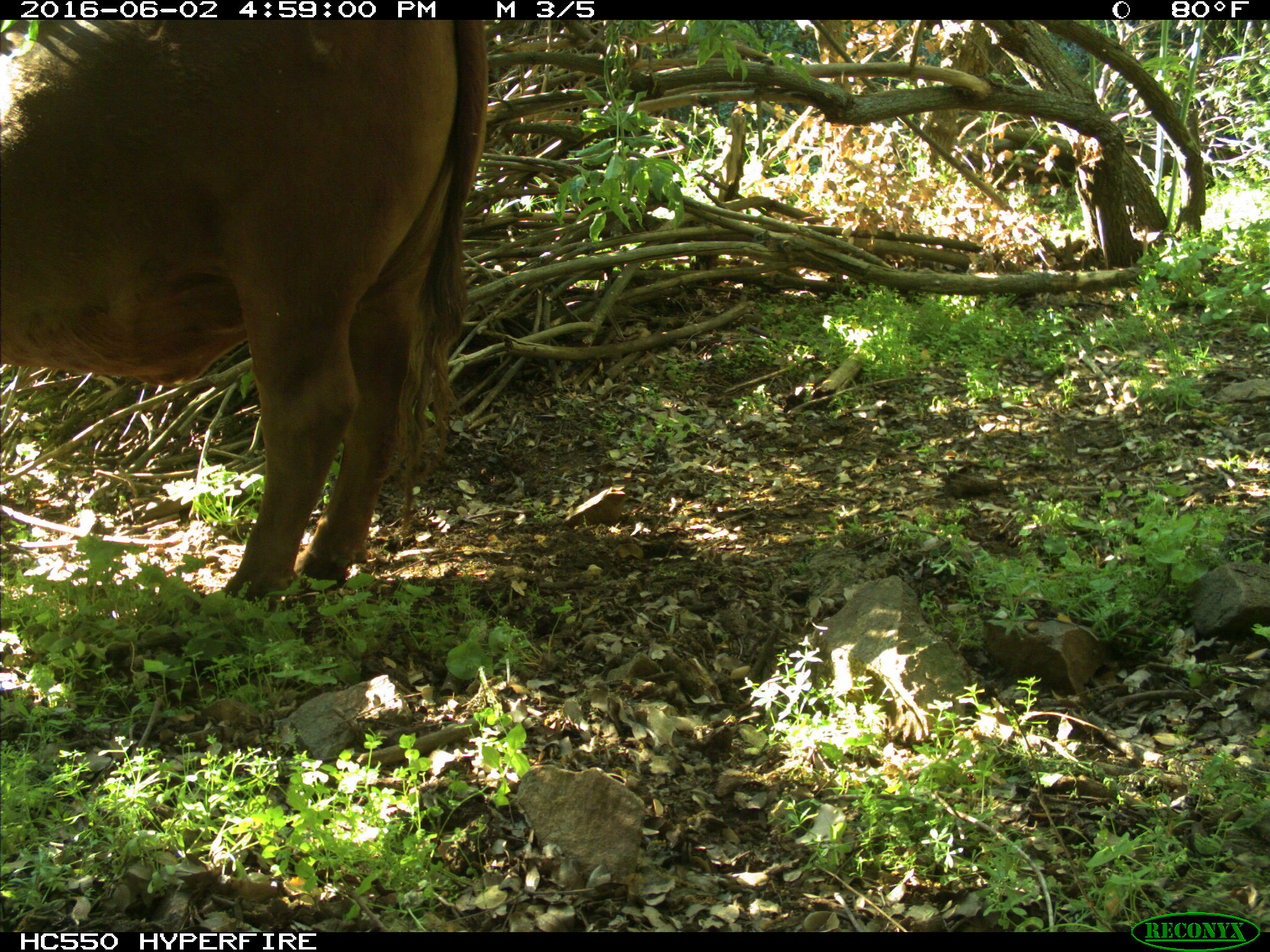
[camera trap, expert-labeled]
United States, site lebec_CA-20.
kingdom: Animalia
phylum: Chordata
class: Mammalia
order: Artiodactyla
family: Bovidae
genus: Bos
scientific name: Bos taurus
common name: domestic cow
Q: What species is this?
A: Bos taurus (domestic cow).